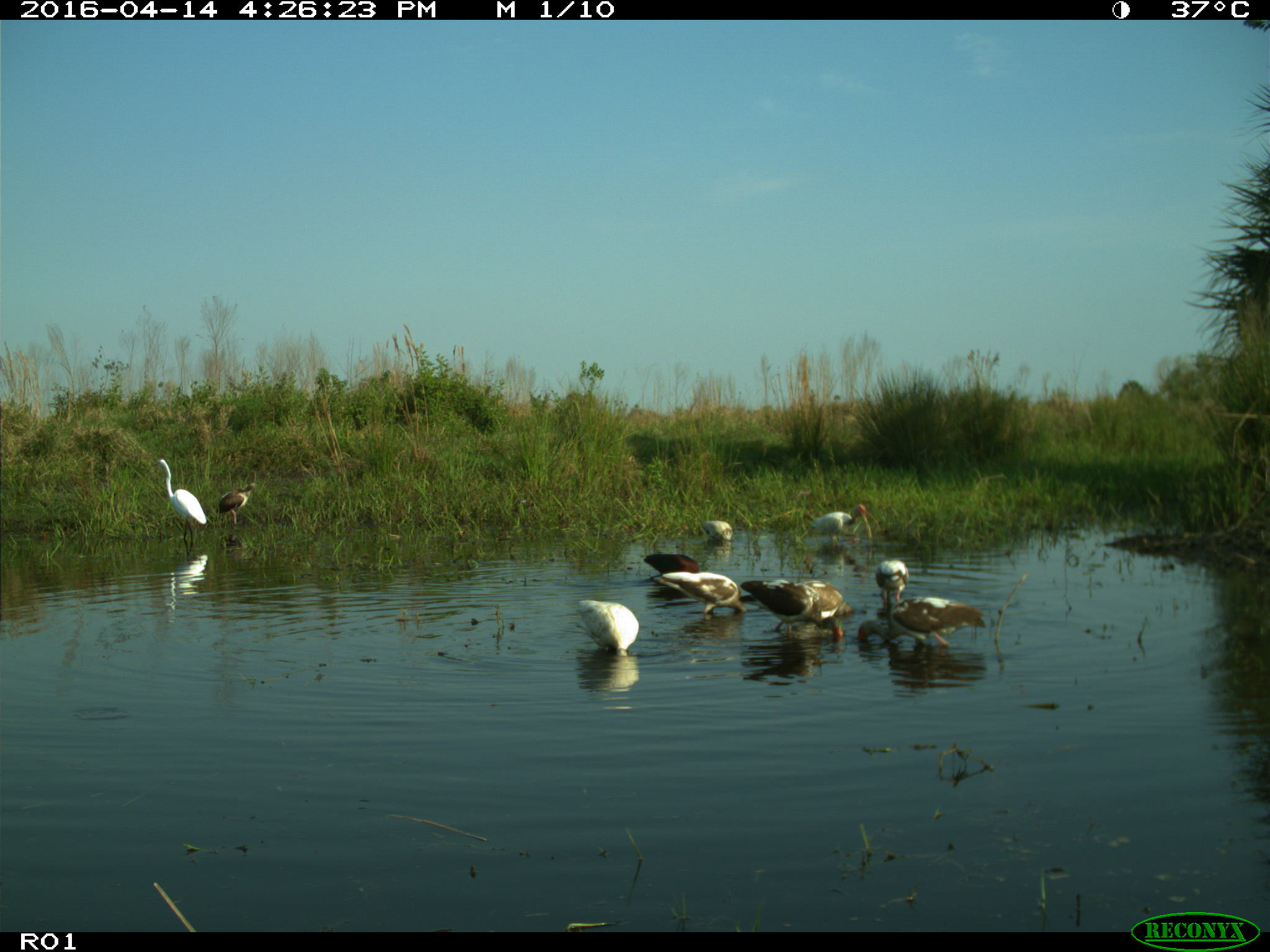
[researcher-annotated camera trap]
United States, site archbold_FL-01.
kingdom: Animalia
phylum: Chordata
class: Aves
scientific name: Aves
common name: birds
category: unidentified bird